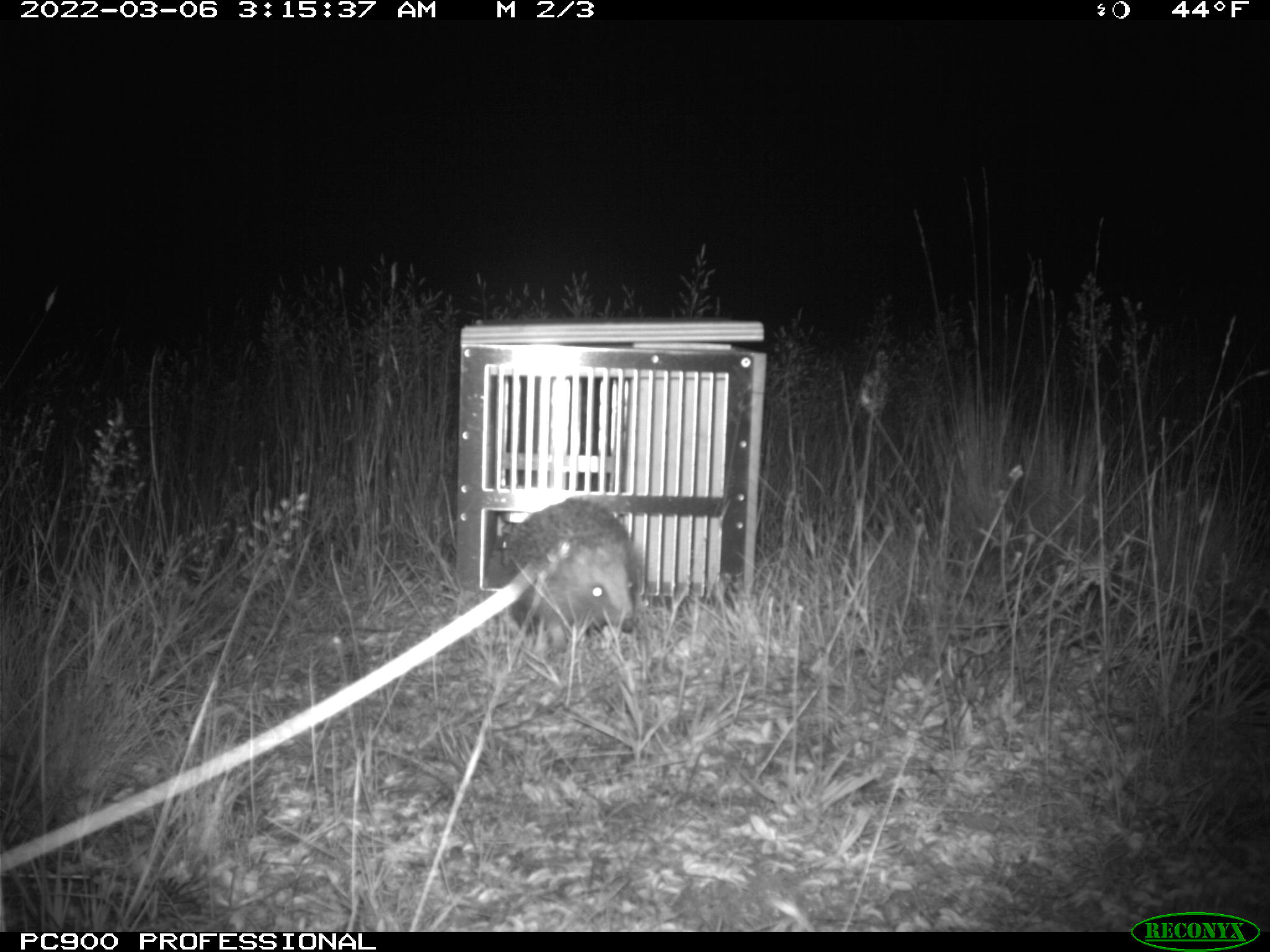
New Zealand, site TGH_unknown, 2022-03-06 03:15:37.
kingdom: Animalia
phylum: Chordata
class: Mammalia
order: Eulipotyphla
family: Erinaceidae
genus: Erinaceus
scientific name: Erinaceus europaeus europaeus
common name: european hedgehog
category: hedgehog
Hedgehog (european hedgehog) (Erinaceus europaeus europaeus).